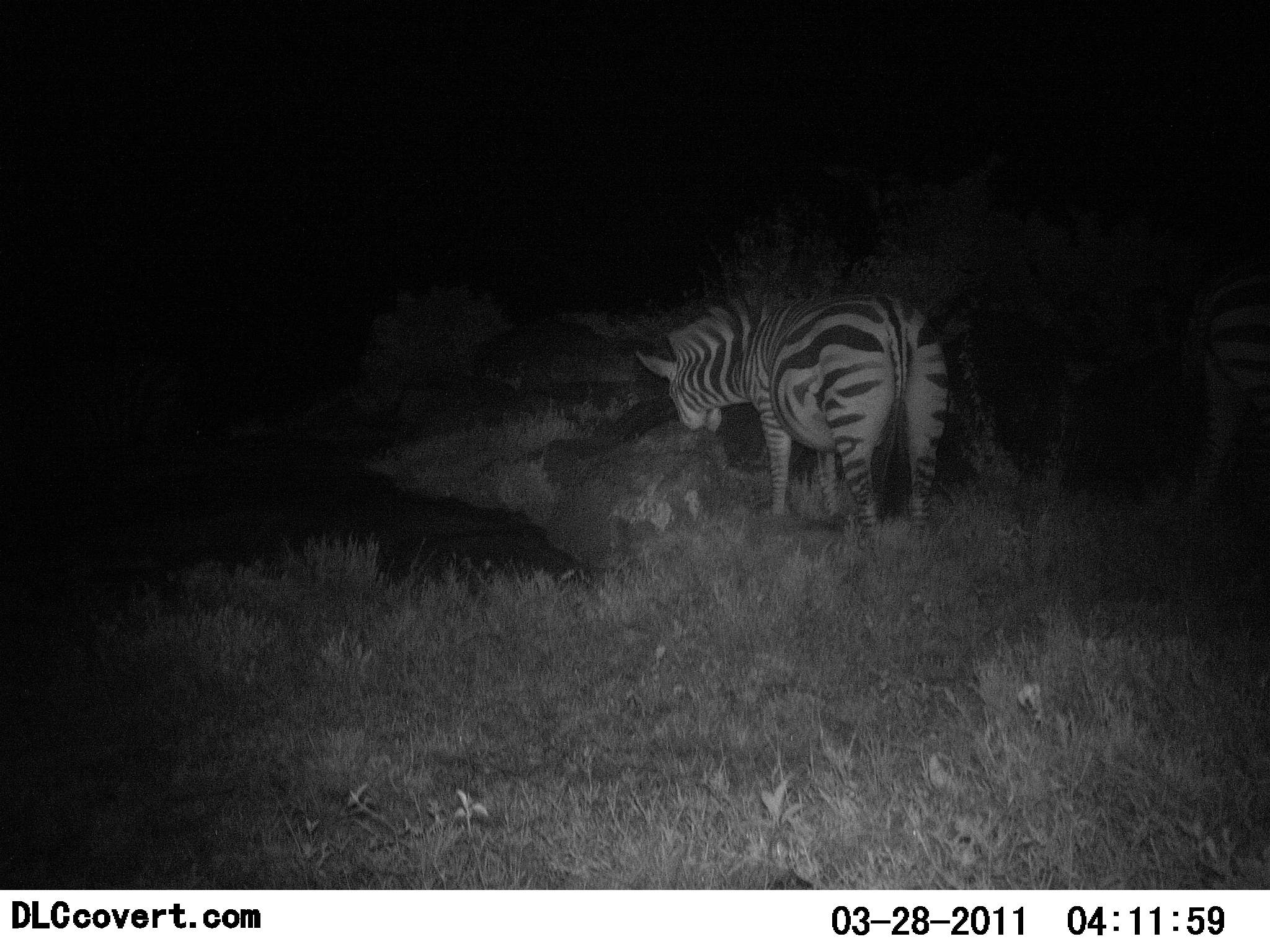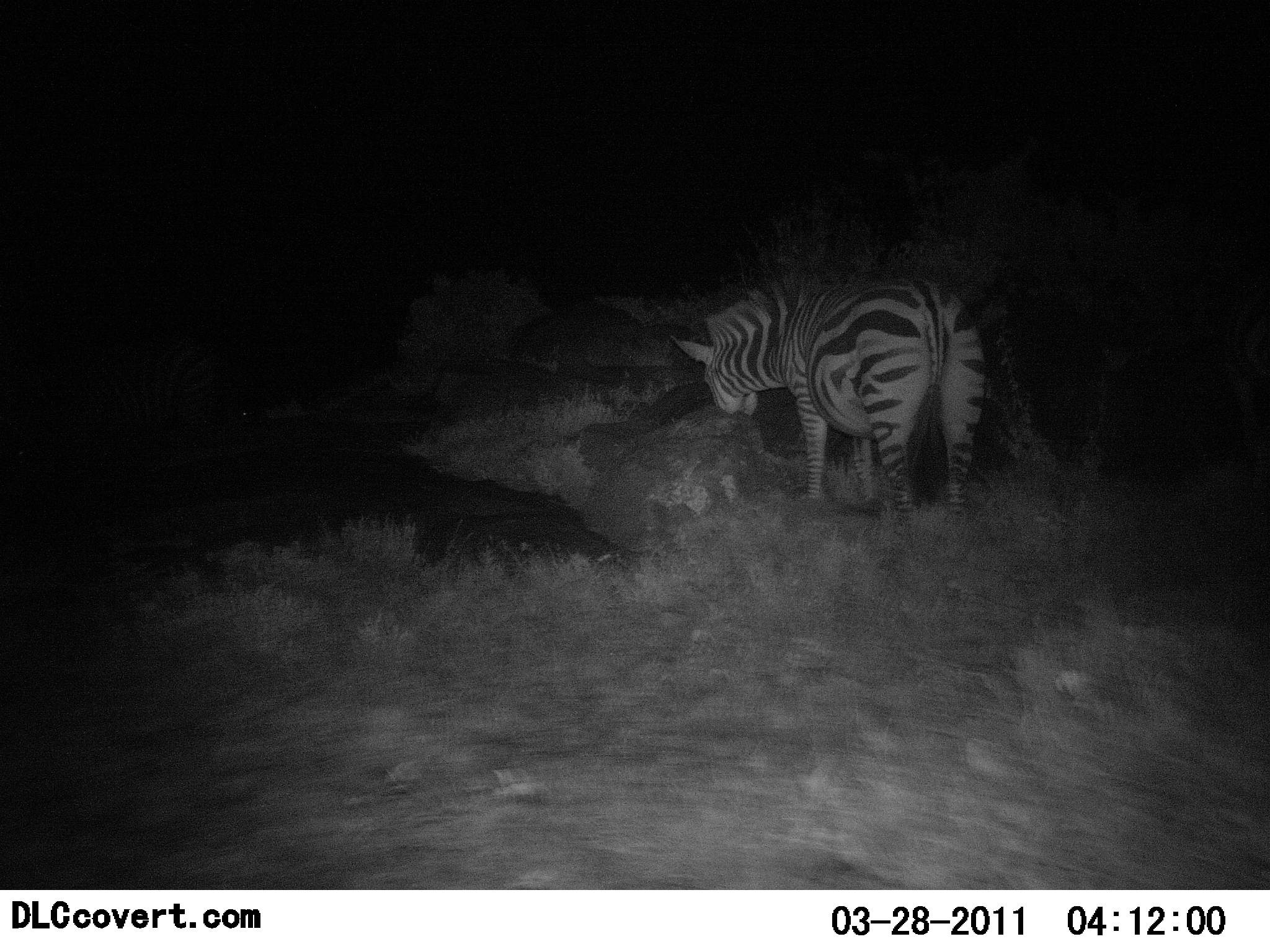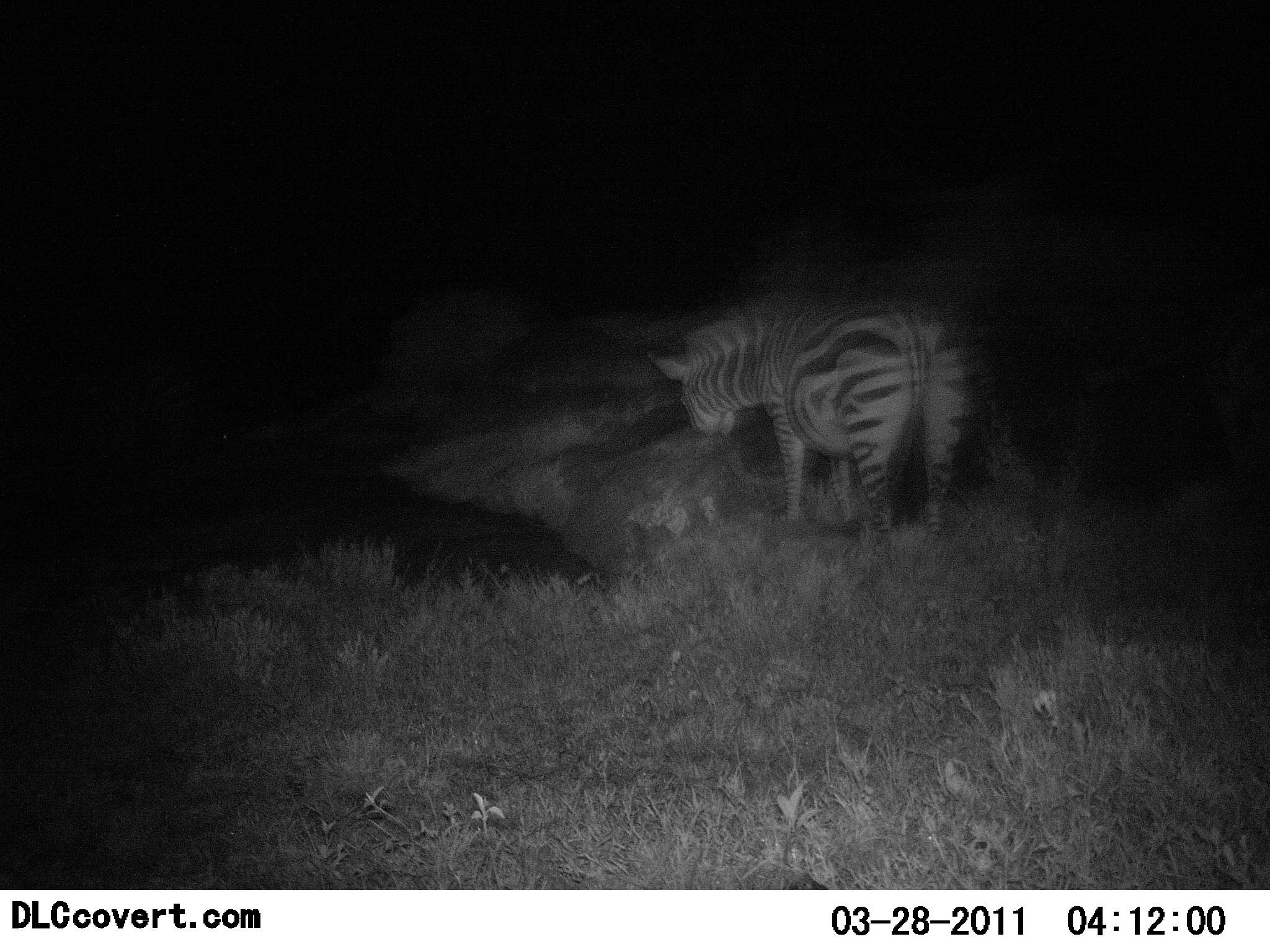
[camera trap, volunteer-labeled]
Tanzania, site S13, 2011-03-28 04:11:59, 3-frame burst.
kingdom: Animalia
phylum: Chordata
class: Mammalia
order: Perissodactyla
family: Equidae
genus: Equus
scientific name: Equus quagga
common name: plains zebra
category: zebra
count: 1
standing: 50%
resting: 8%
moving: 8%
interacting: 0%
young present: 0%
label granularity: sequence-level